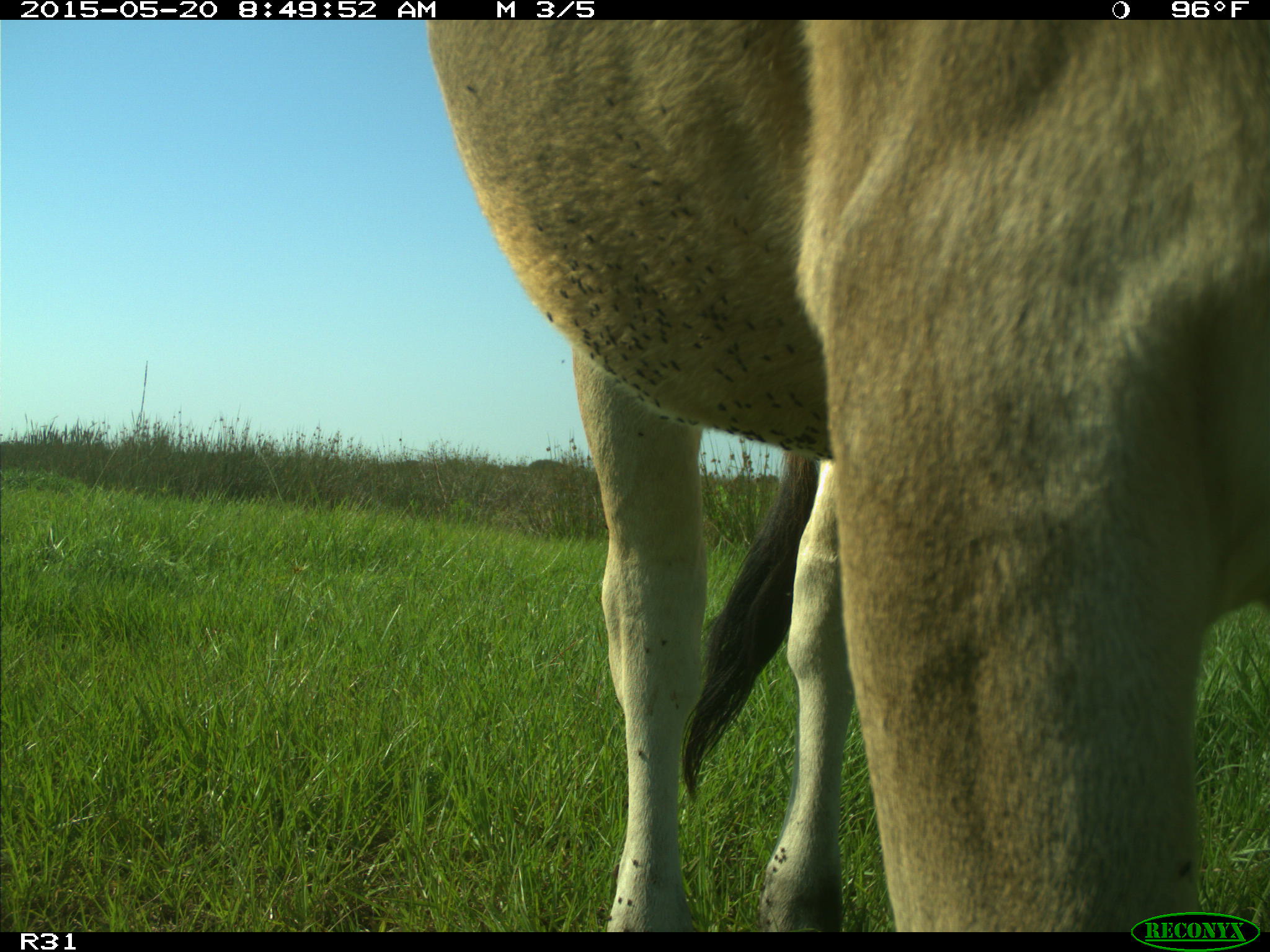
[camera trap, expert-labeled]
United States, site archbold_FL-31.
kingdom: Animalia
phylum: Chordata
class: Mammalia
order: Artiodactyla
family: Bovidae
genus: Bos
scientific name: Bos taurus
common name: domestic cow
Bos taurus (domestic cow).